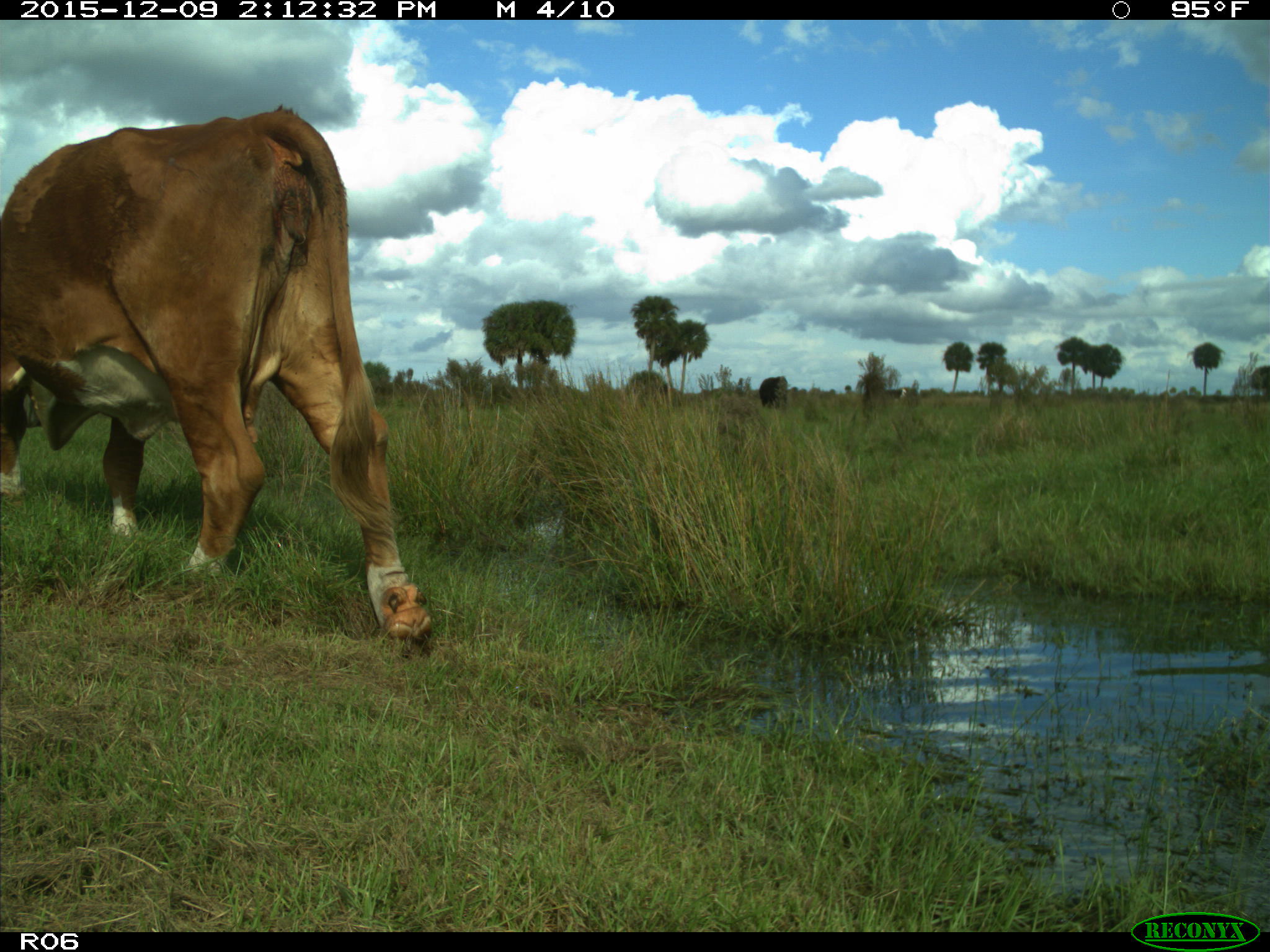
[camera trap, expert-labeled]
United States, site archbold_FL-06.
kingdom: Animalia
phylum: Chordata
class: Mammalia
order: Artiodactyla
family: Bovidae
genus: Bos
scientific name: Bos taurus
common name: domestic cow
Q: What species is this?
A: Bos taurus (domestic cow).